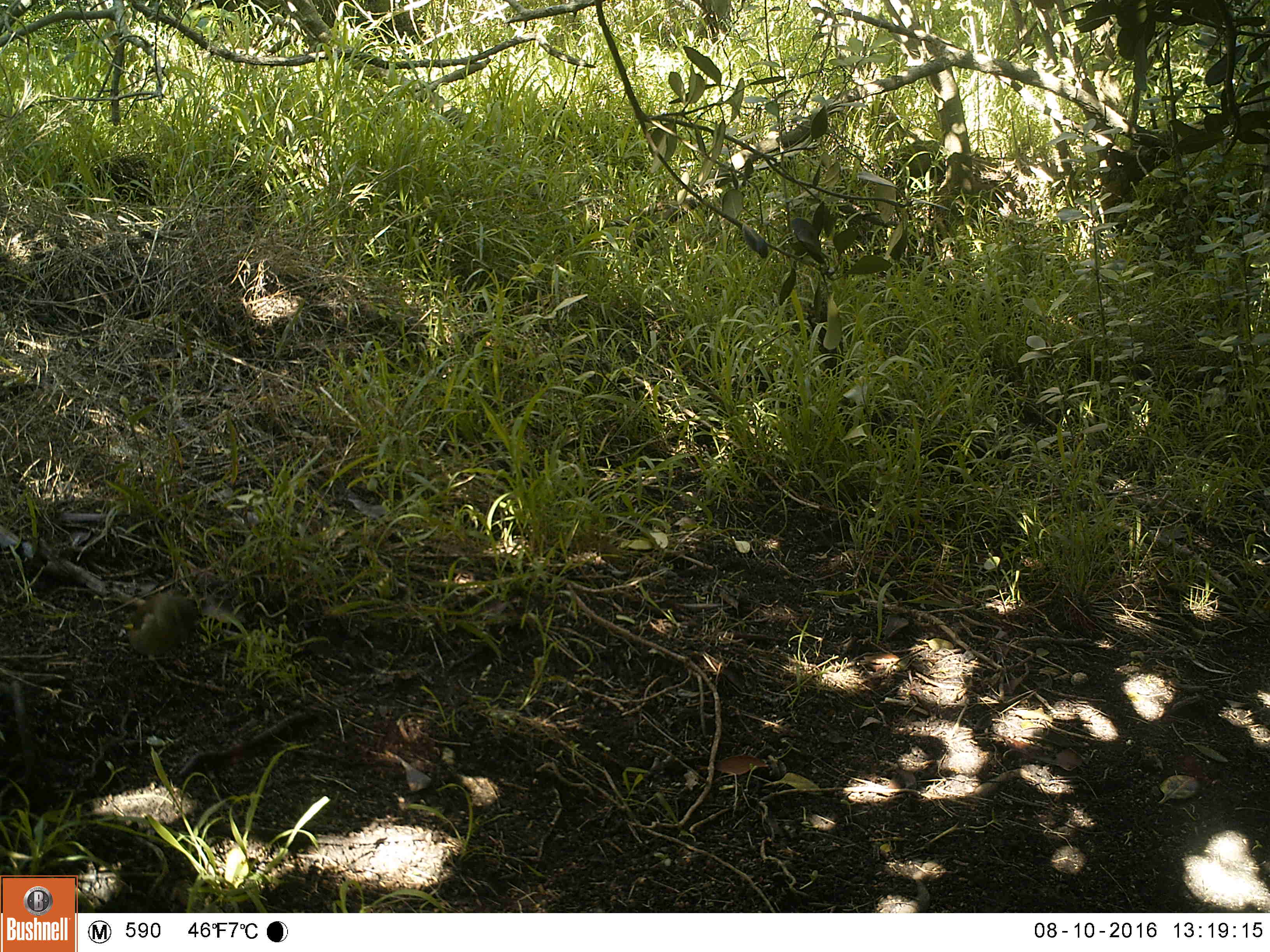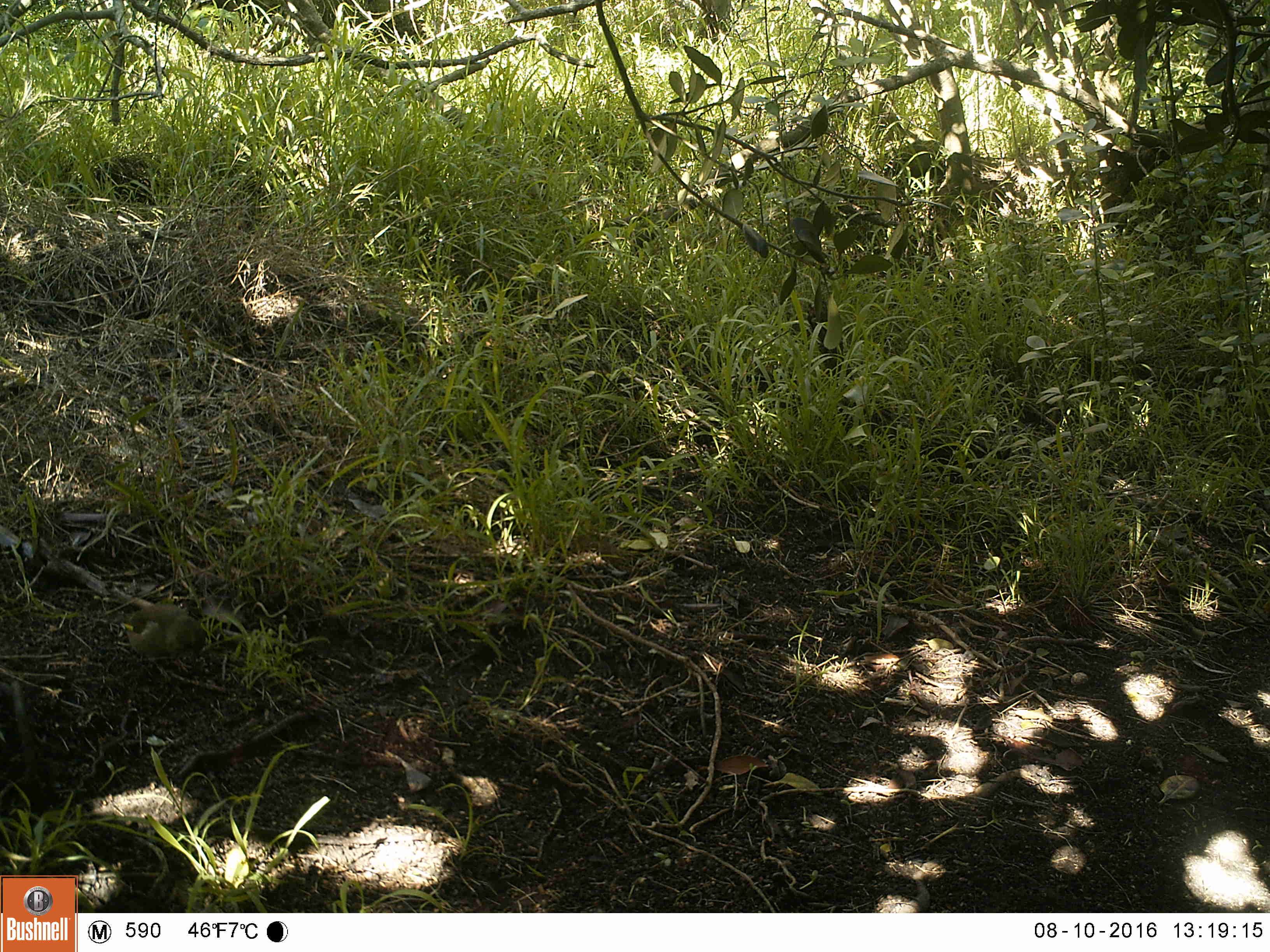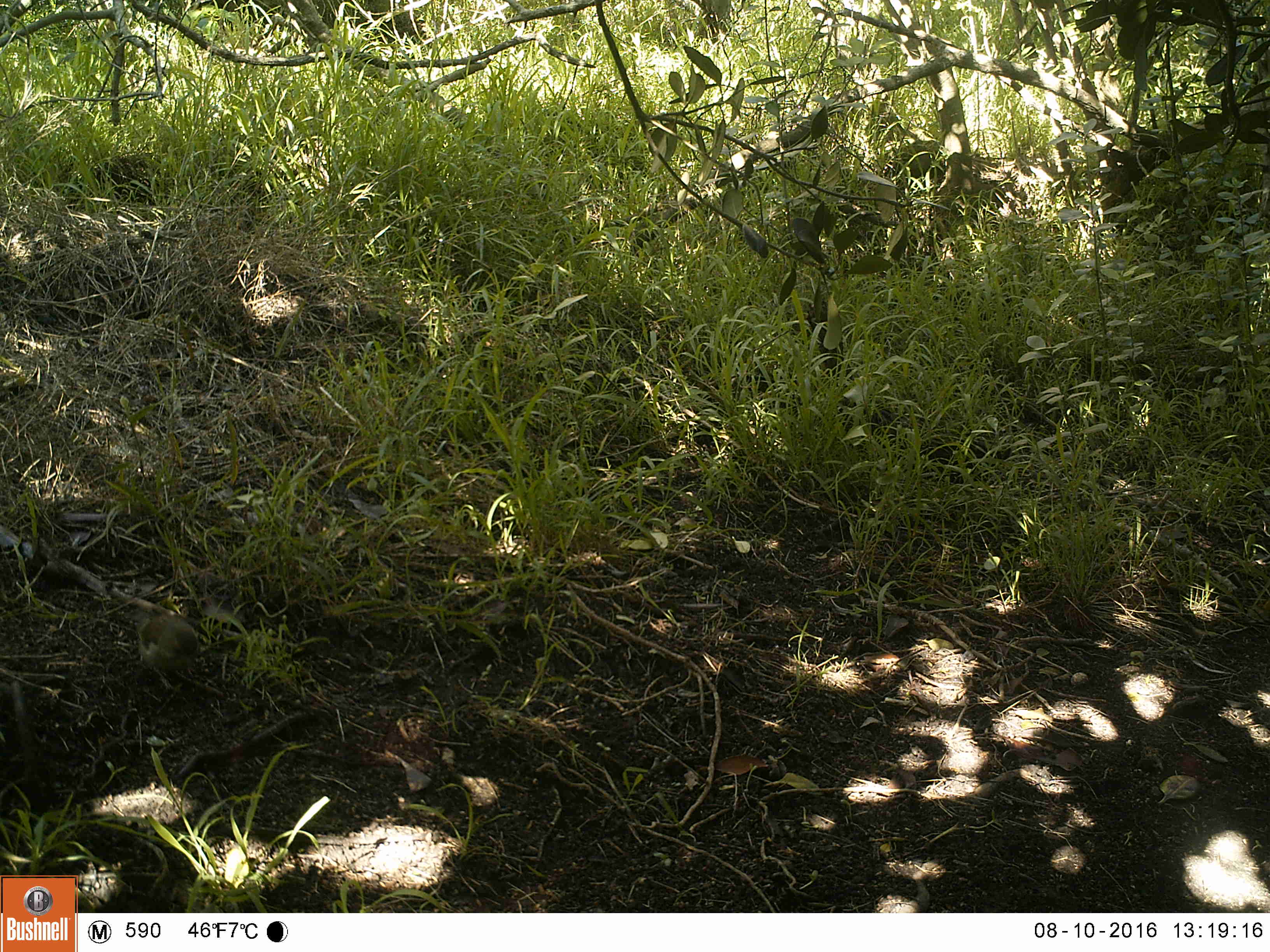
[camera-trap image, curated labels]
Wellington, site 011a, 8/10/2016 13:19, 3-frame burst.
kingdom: Animalia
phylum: Chordata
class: Aves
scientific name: Aves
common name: bird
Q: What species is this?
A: Bird (Aves).